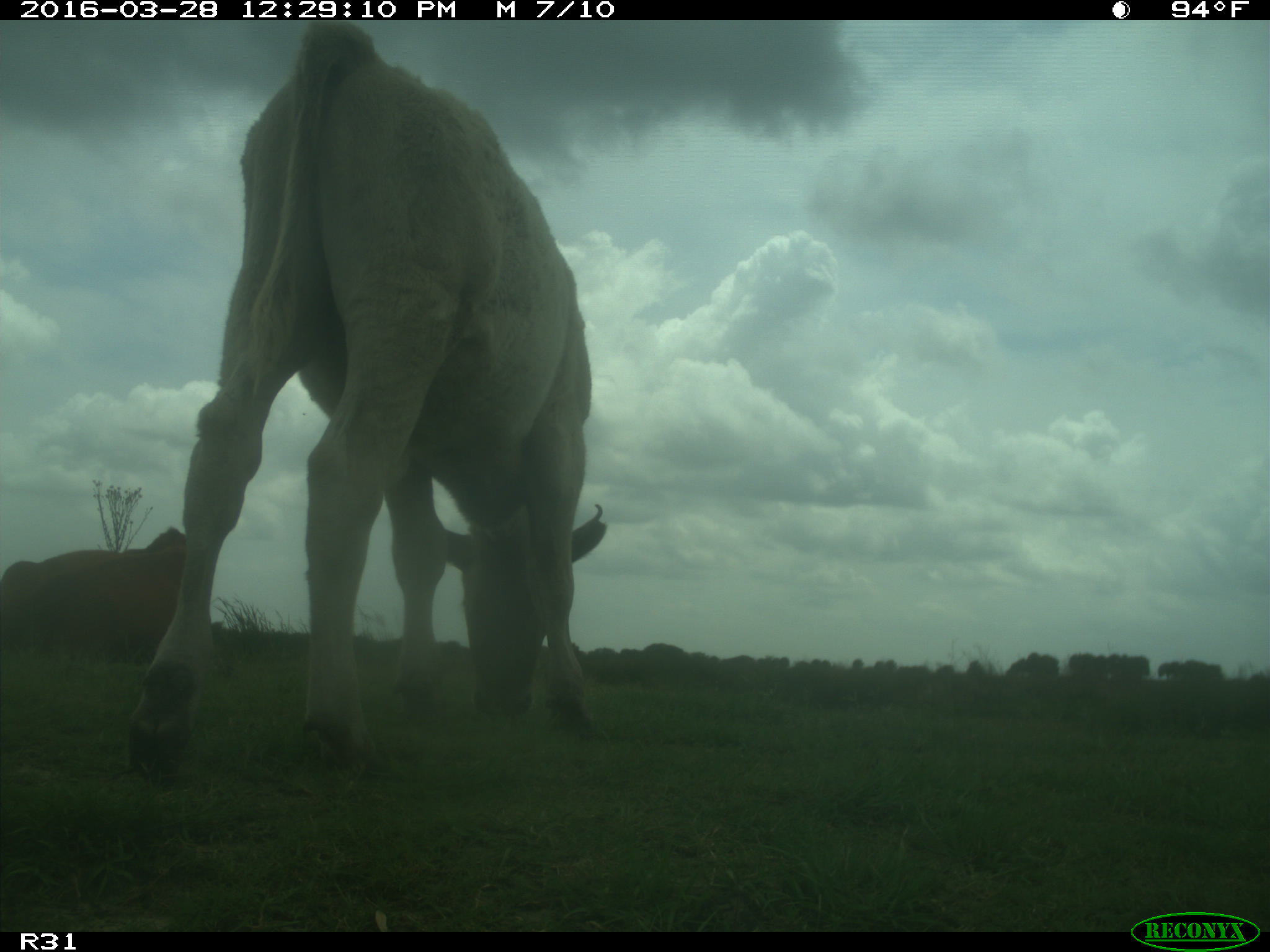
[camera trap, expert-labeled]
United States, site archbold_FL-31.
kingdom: Animalia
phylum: Chordata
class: Mammalia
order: Artiodactyla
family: Bovidae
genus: Bos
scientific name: Bos taurus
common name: domestic cow